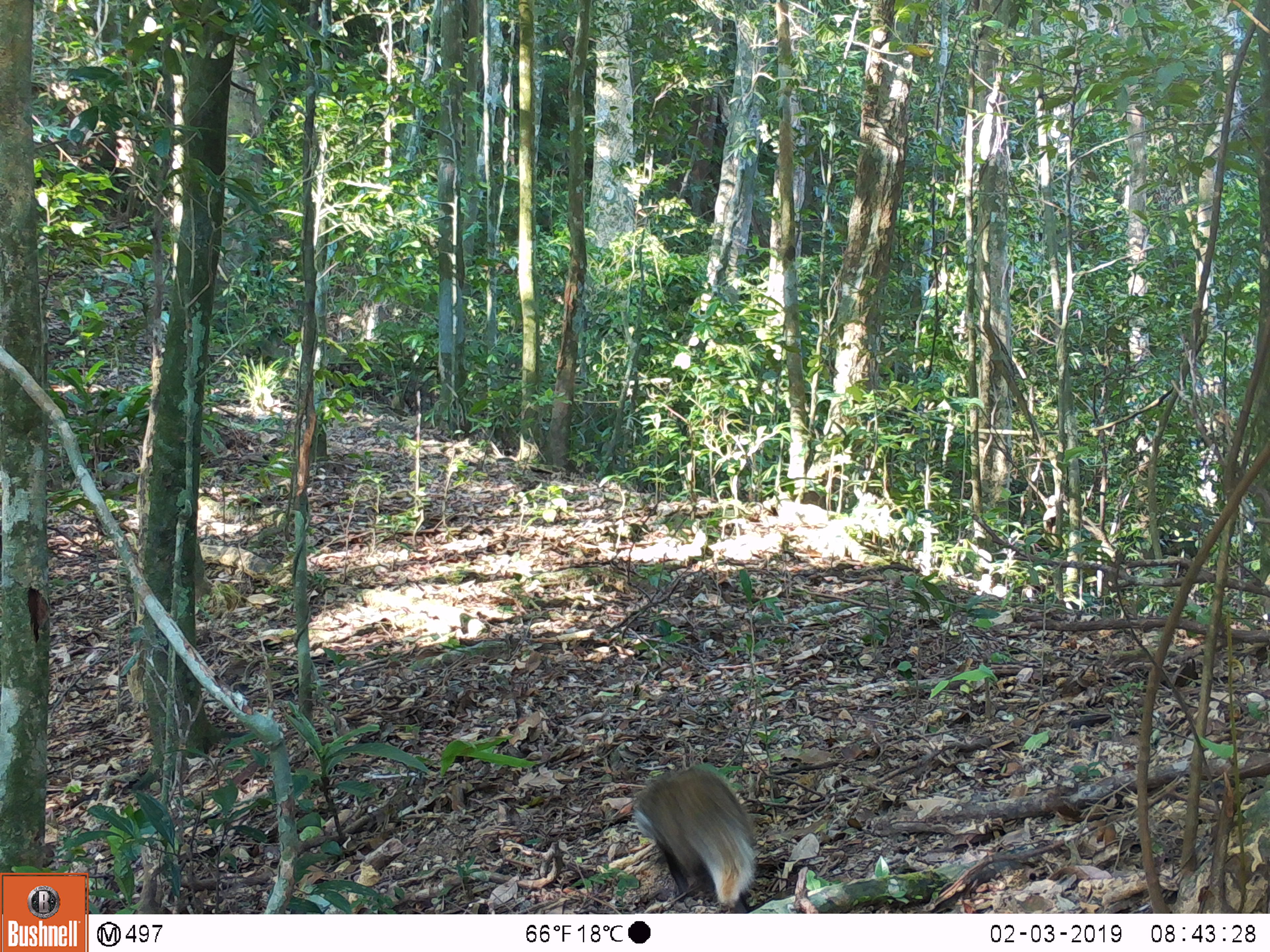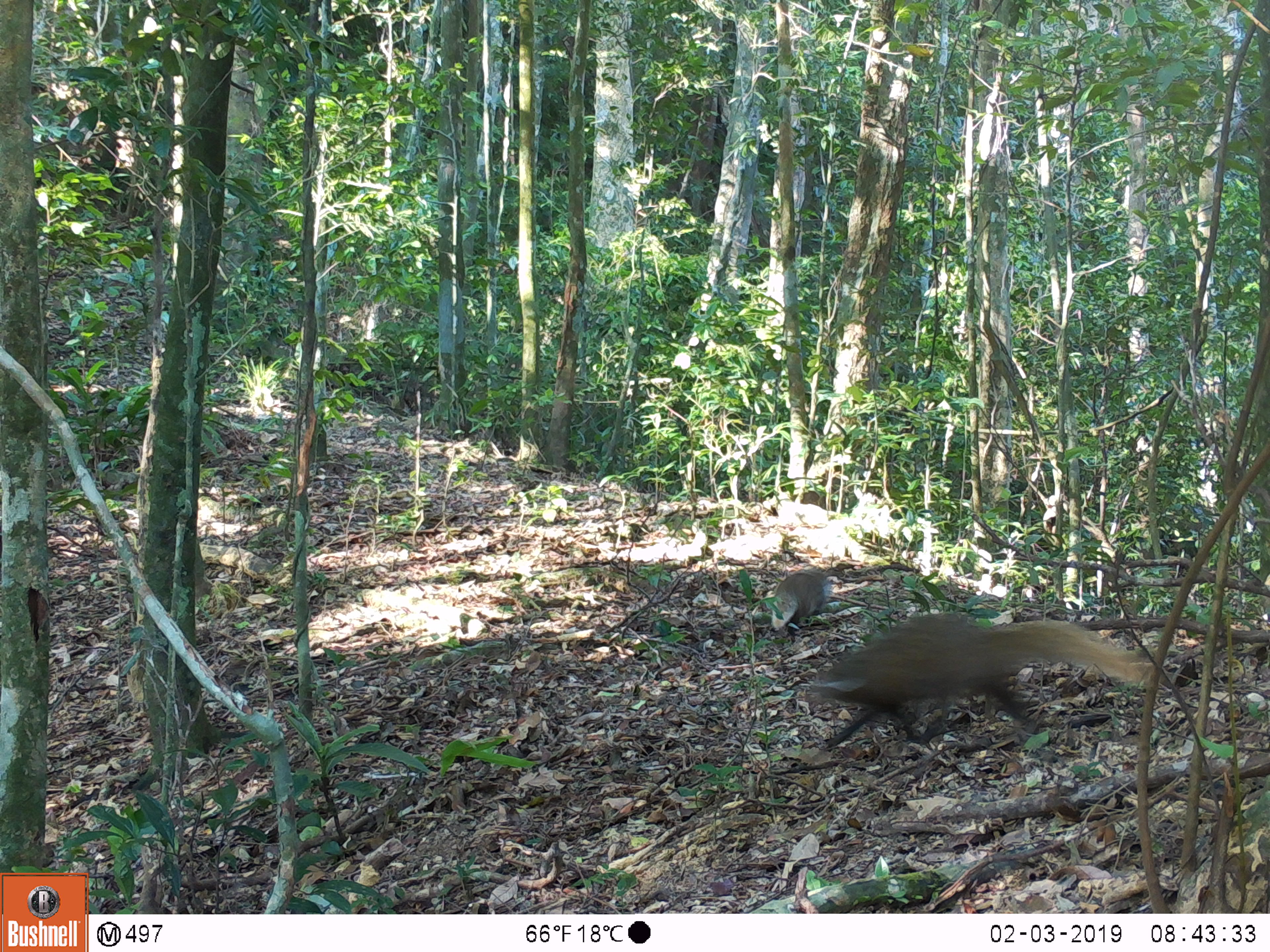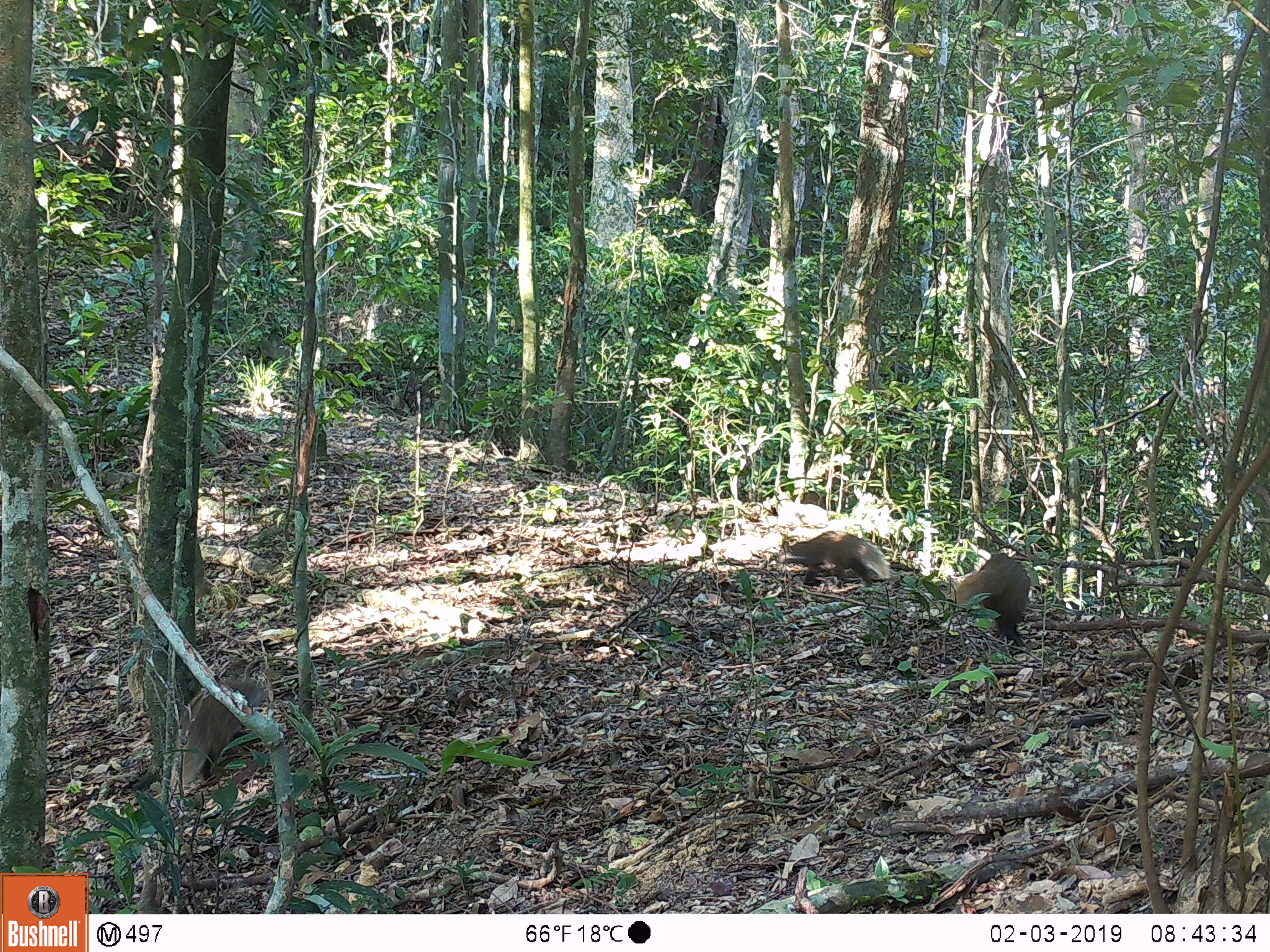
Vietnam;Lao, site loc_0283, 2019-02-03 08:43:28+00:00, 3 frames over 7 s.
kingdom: Animalia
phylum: Chordata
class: Mammalia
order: Carnivora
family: Herpestidae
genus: Urva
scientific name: Urva urva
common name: crab-eating mongoose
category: crab eating mongoose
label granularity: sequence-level